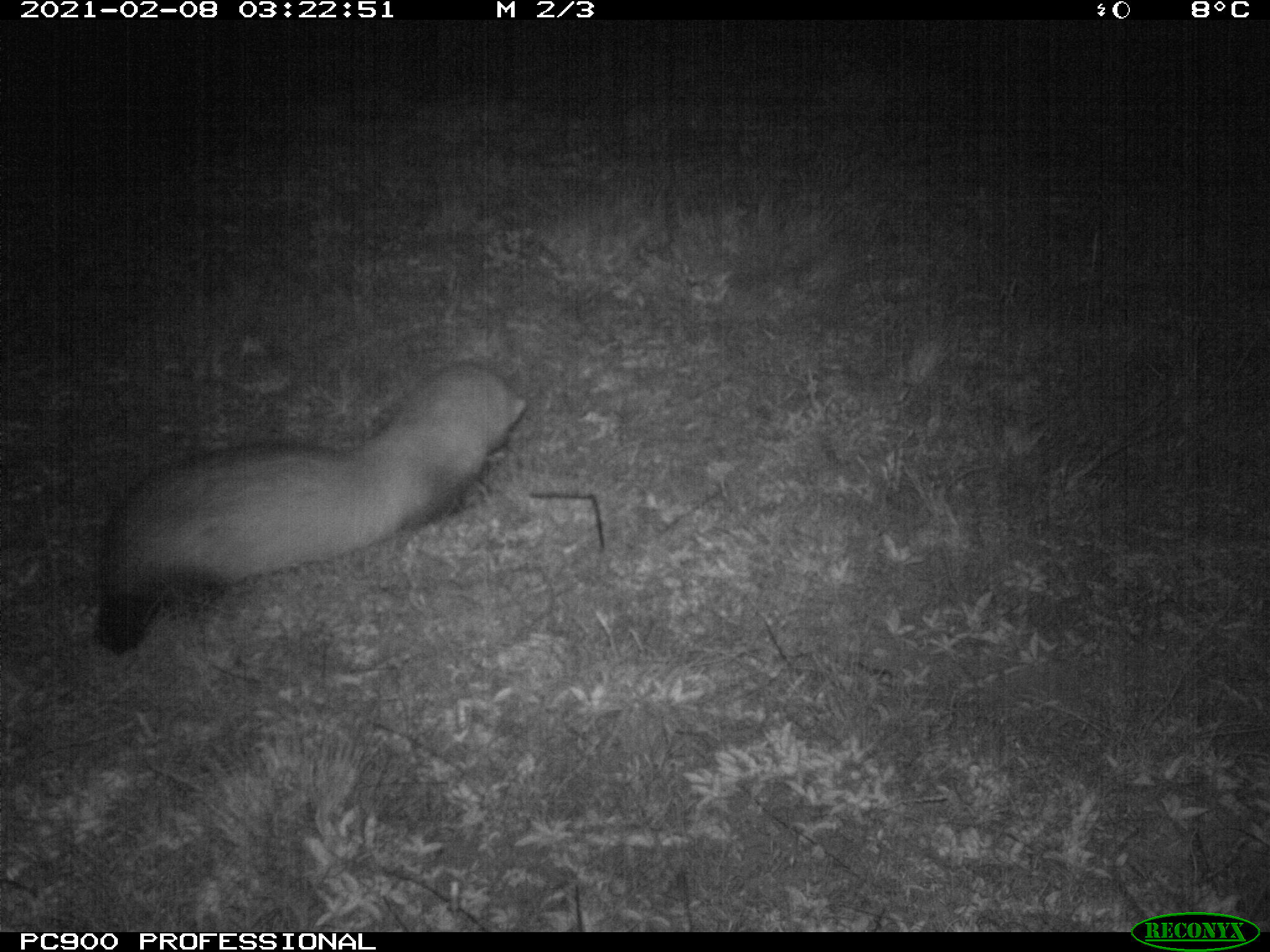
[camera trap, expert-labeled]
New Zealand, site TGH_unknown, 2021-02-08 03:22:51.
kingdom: Animalia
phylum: Chordata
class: Mammalia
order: Carnivora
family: Mustelidae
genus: Mustela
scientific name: Mustela furo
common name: ferret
Ferret (Mustela furo).